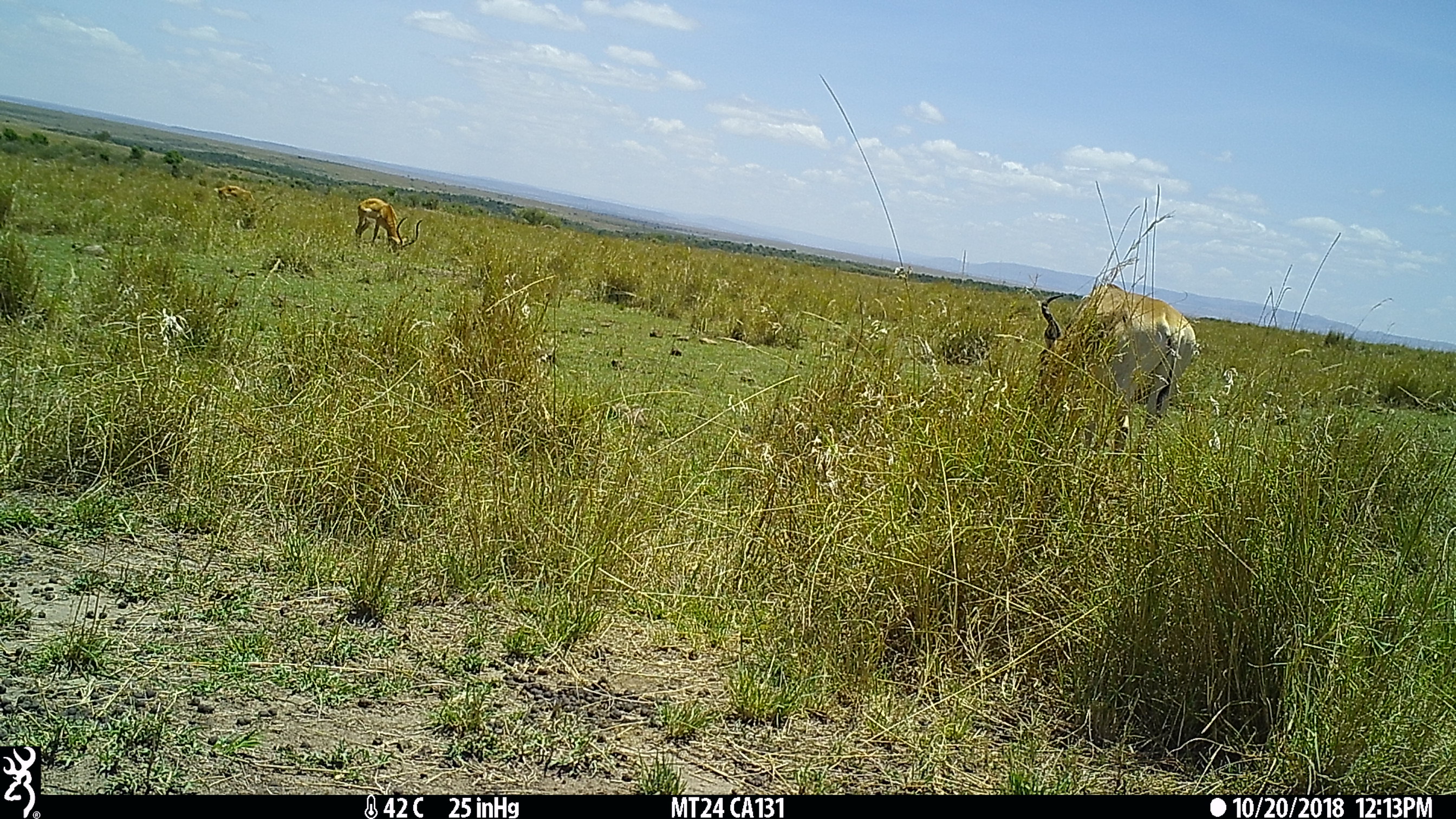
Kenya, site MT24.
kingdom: Animalia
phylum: Chordata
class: Mammalia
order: Artiodactyla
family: Bovidae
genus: Alcelaphus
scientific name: Alcelaphus buselaphus cokii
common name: coke's hartebeest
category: hartebeest cokes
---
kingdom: Animalia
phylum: Chordata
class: Mammalia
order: Artiodactyla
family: Bovidae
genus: Aepyceros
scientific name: Aepyceros melampus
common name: impala